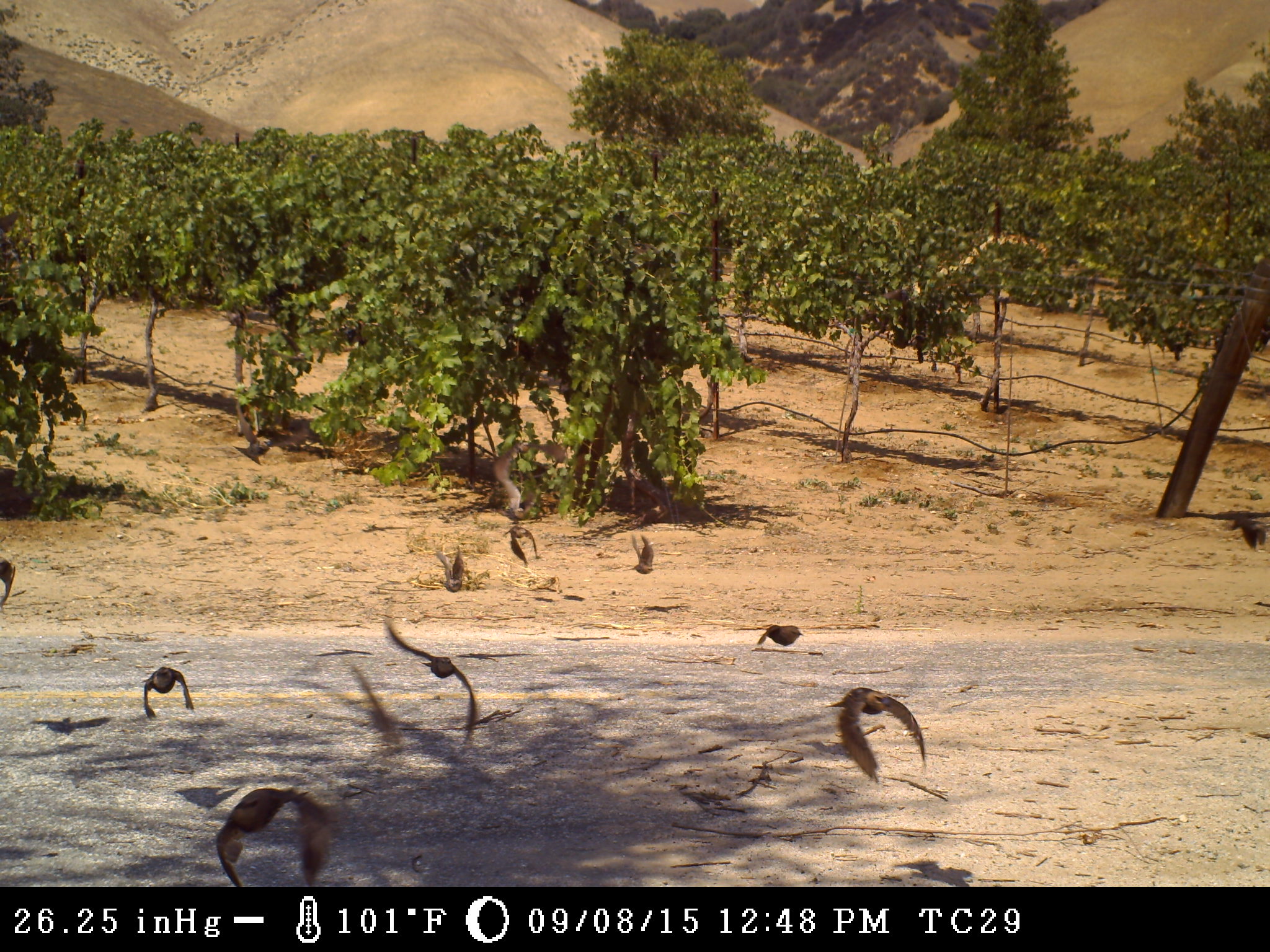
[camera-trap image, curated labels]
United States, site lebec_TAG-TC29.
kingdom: Animalia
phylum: Chordata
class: Aves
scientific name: Aves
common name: birds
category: unidentified bird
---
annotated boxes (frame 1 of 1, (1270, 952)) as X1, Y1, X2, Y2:
animal: 384, 610, 476, 740; 216, 788, 331, 888; 824, 687, 925, 784; 492, 447, 533, 524; 143, 668, 195, 722; 233, 402, 271, 466; 1218, 514, 1265, 550; 504, 526, 536, 566; 436, 547, 463, 593; 624, 535, 655, 574; 757, 625, 803, 646; 1, 557, 15, 607